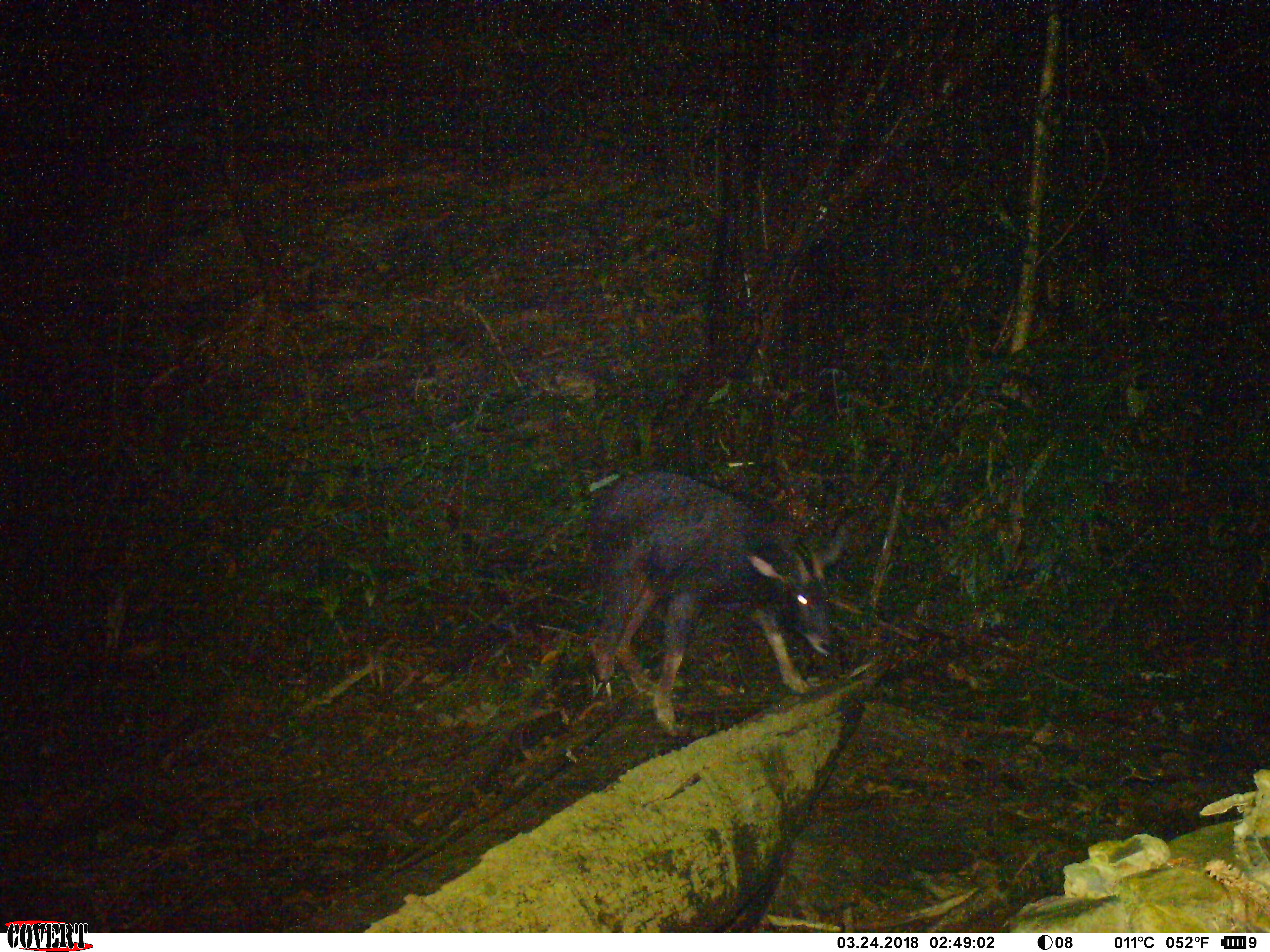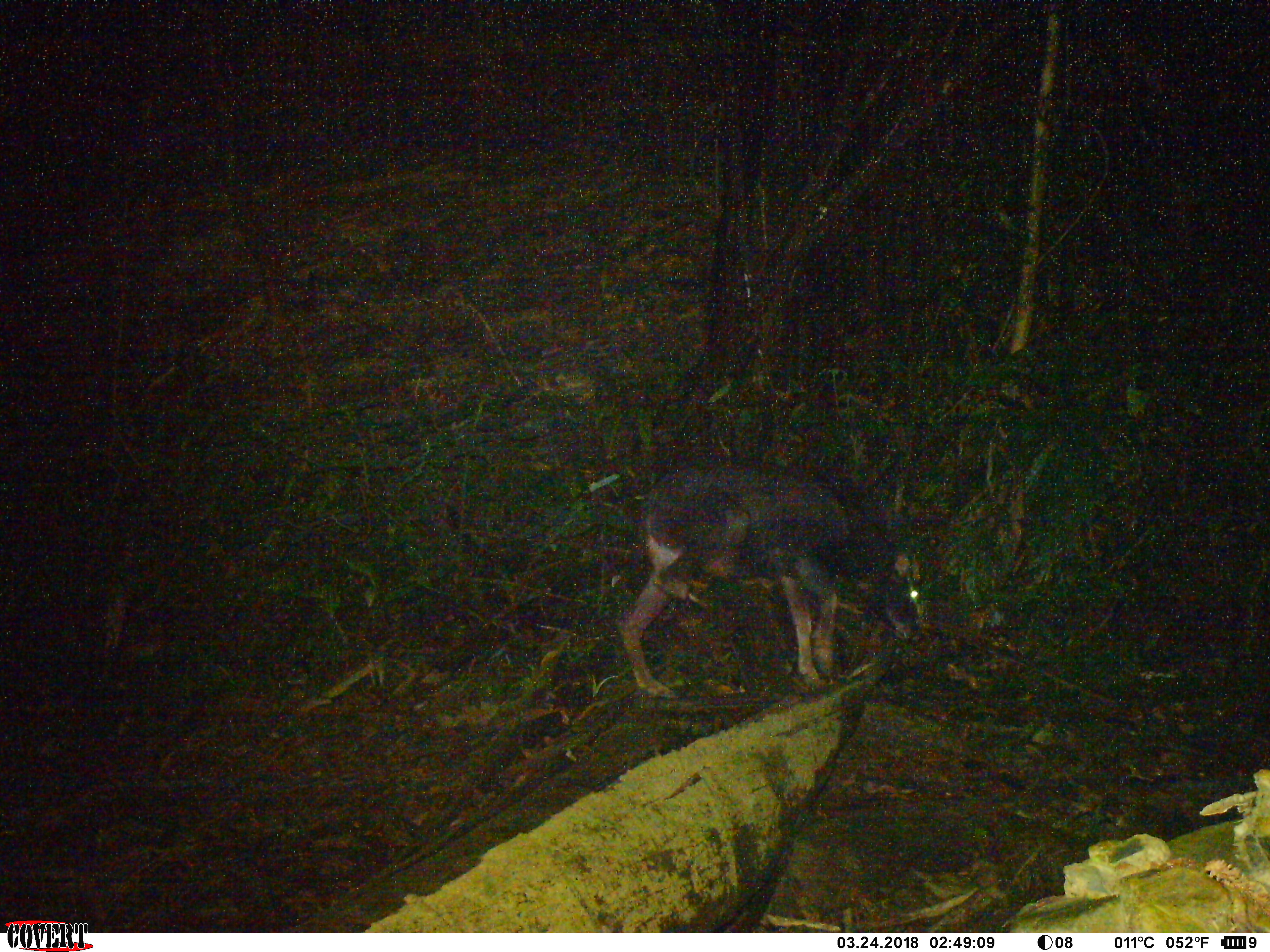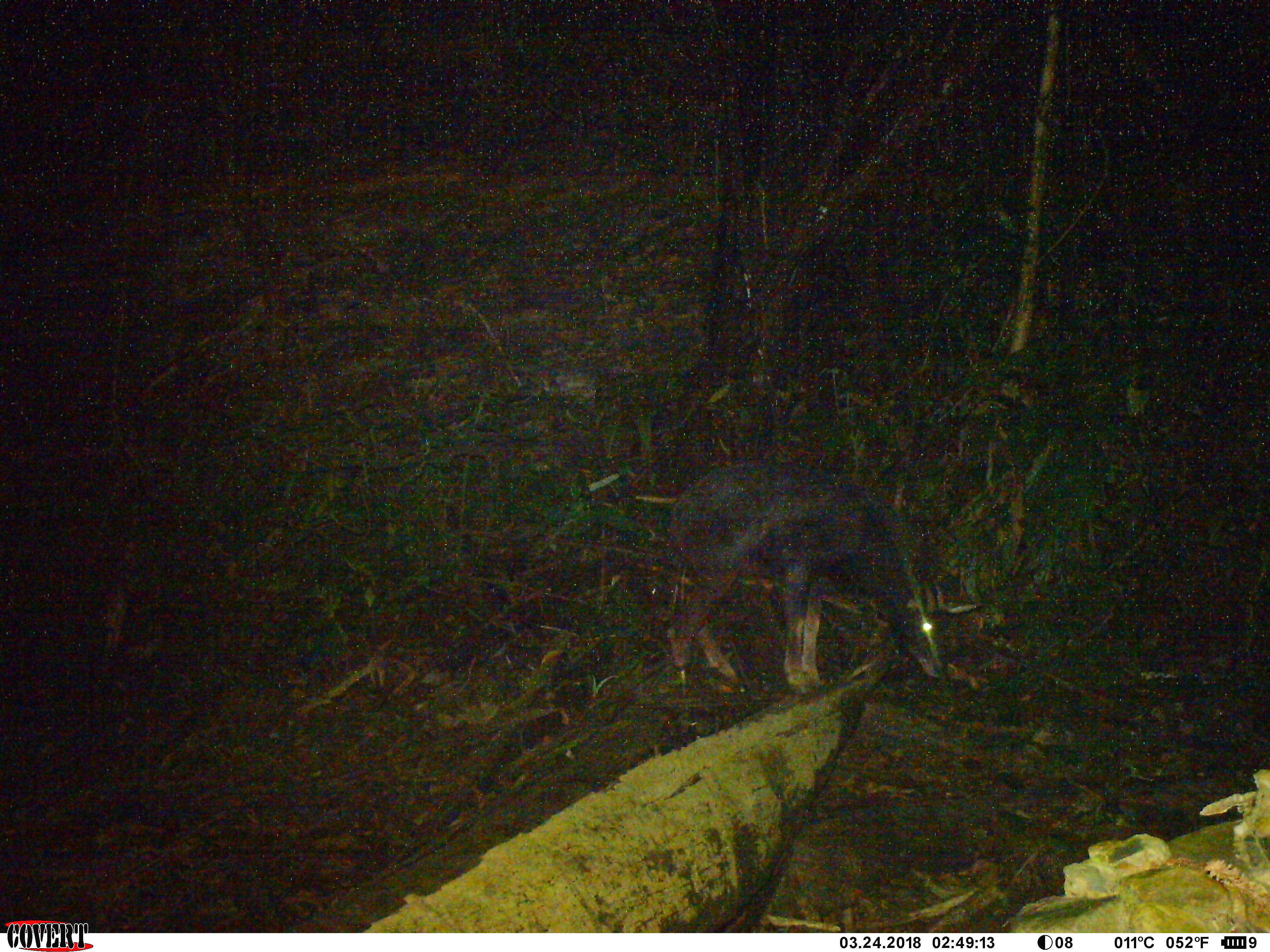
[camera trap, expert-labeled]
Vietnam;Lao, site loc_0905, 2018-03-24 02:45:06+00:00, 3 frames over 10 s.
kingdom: Animalia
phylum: Chordata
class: Mammalia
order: Artiodactyla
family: Bovidae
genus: Capricornis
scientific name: Capricornis sumatraensis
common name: chinese serow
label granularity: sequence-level